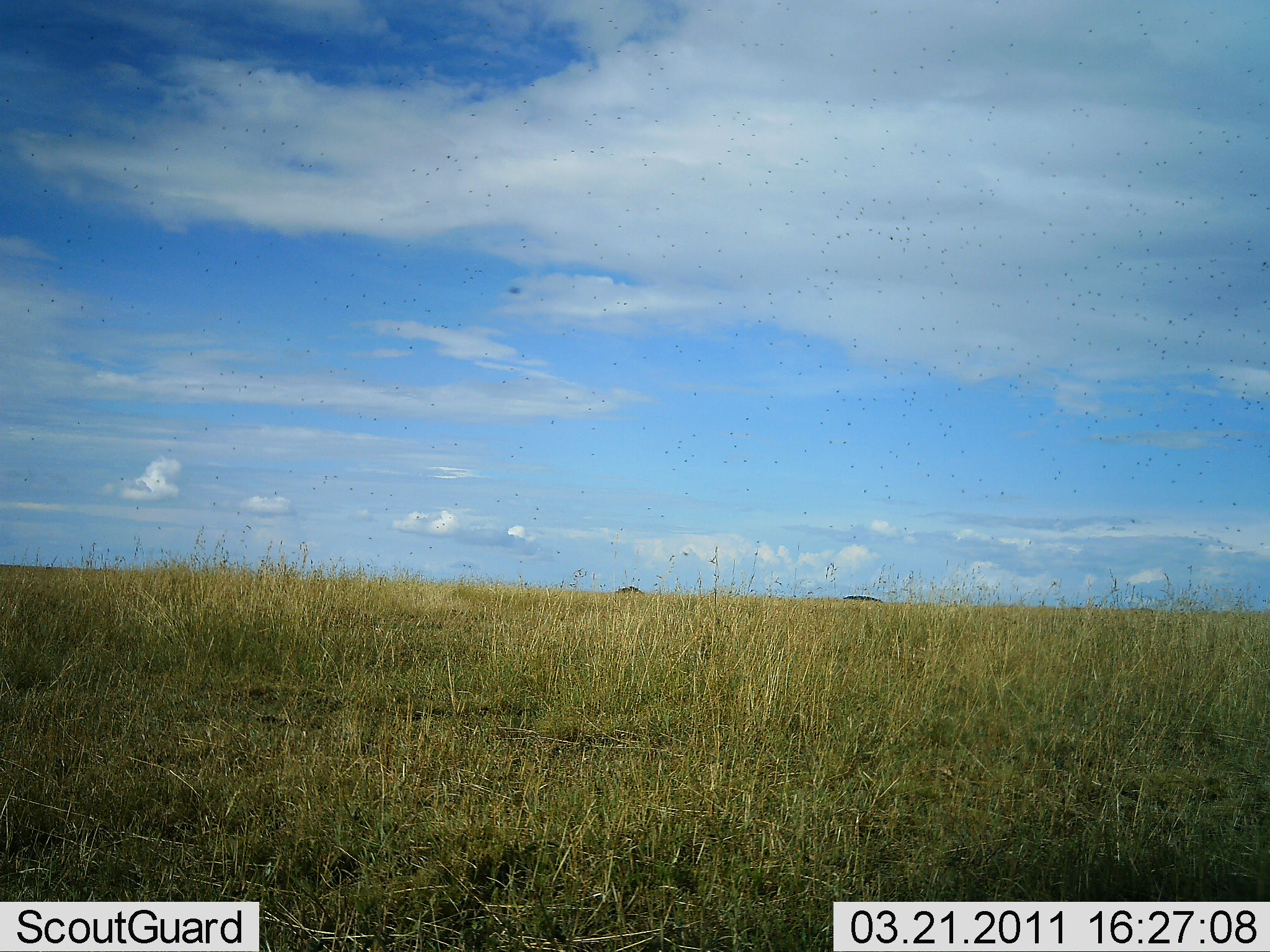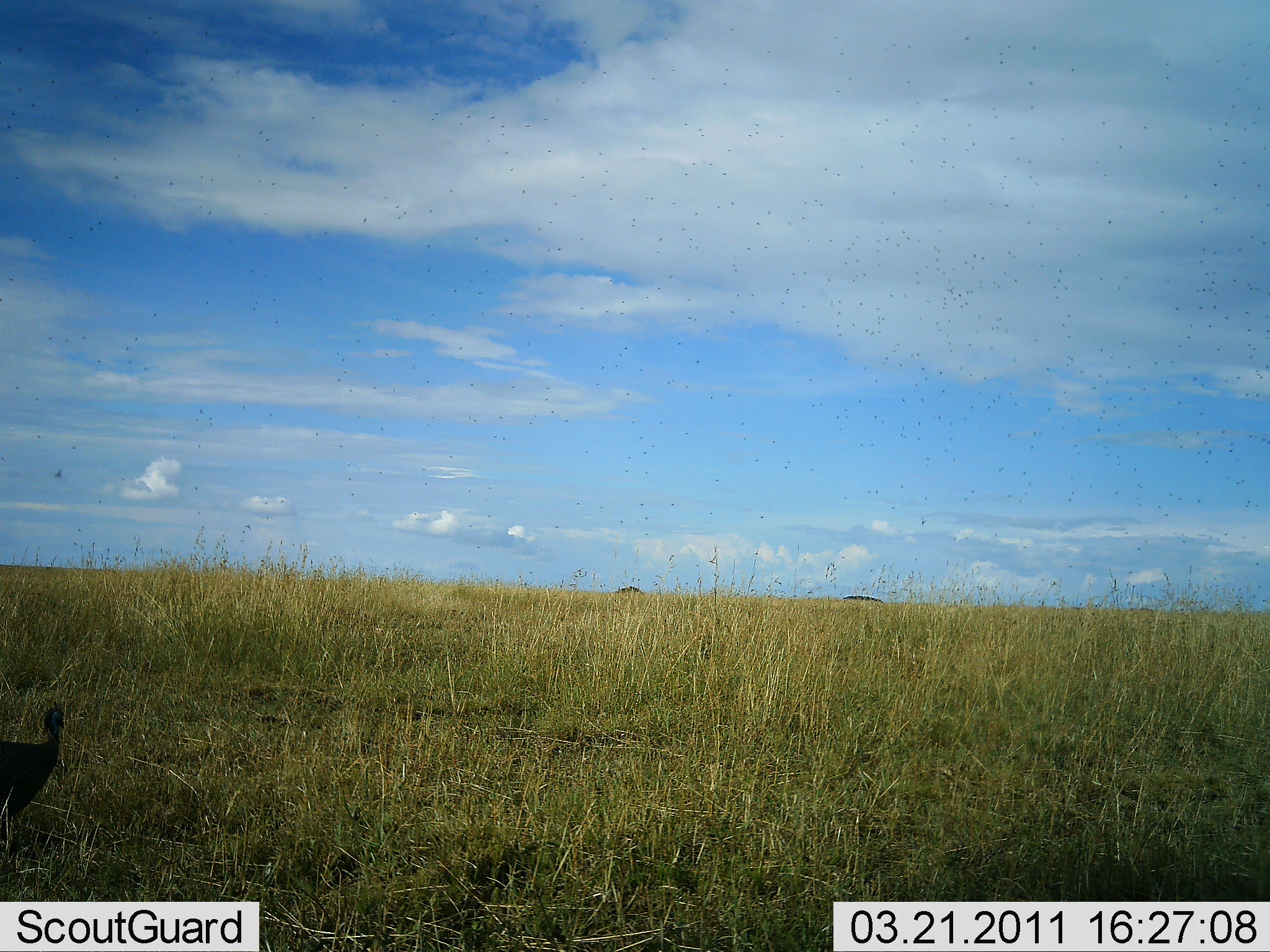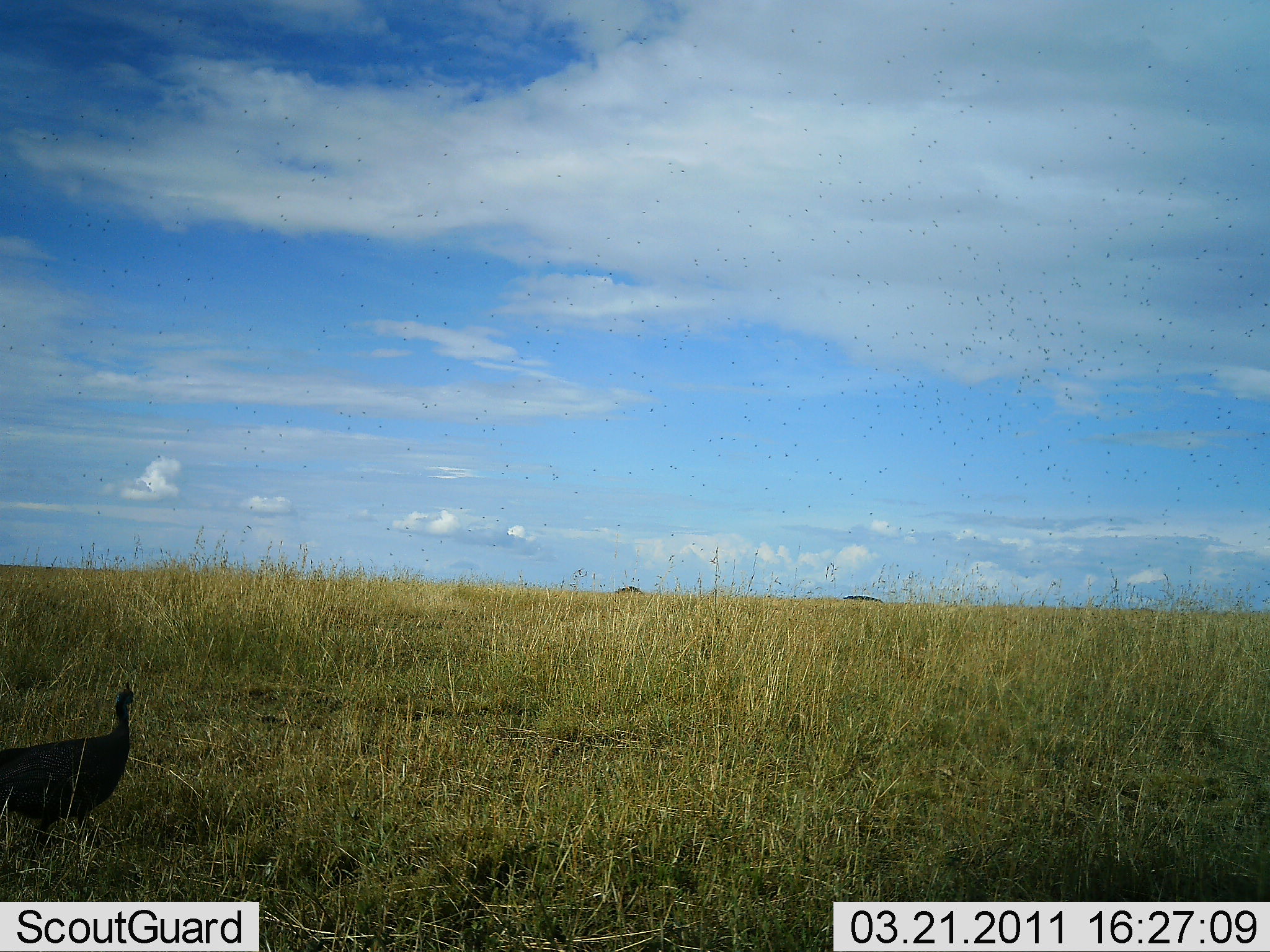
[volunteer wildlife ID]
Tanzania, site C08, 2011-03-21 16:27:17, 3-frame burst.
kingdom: Animalia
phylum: Chordata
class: Aves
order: Galliformes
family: Numididae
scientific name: Numididae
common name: guinea fowl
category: guineafowl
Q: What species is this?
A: Guineafowl (guinea fowl) (Numididae).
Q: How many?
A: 1.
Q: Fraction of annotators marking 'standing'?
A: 0%.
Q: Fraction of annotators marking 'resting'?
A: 0%.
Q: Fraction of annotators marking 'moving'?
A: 100%.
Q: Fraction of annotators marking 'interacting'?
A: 0%.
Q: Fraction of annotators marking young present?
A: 0%.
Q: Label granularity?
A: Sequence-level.